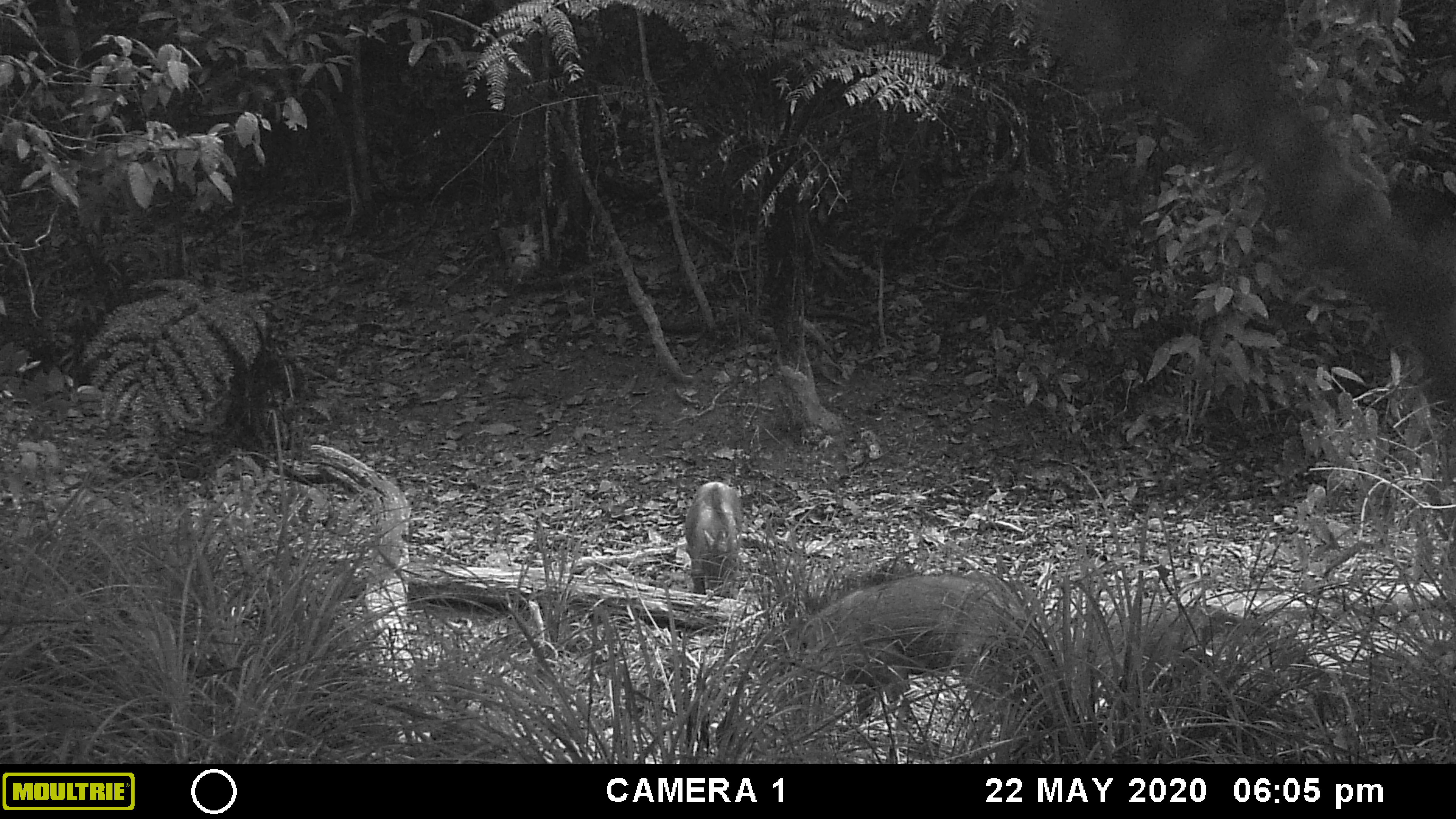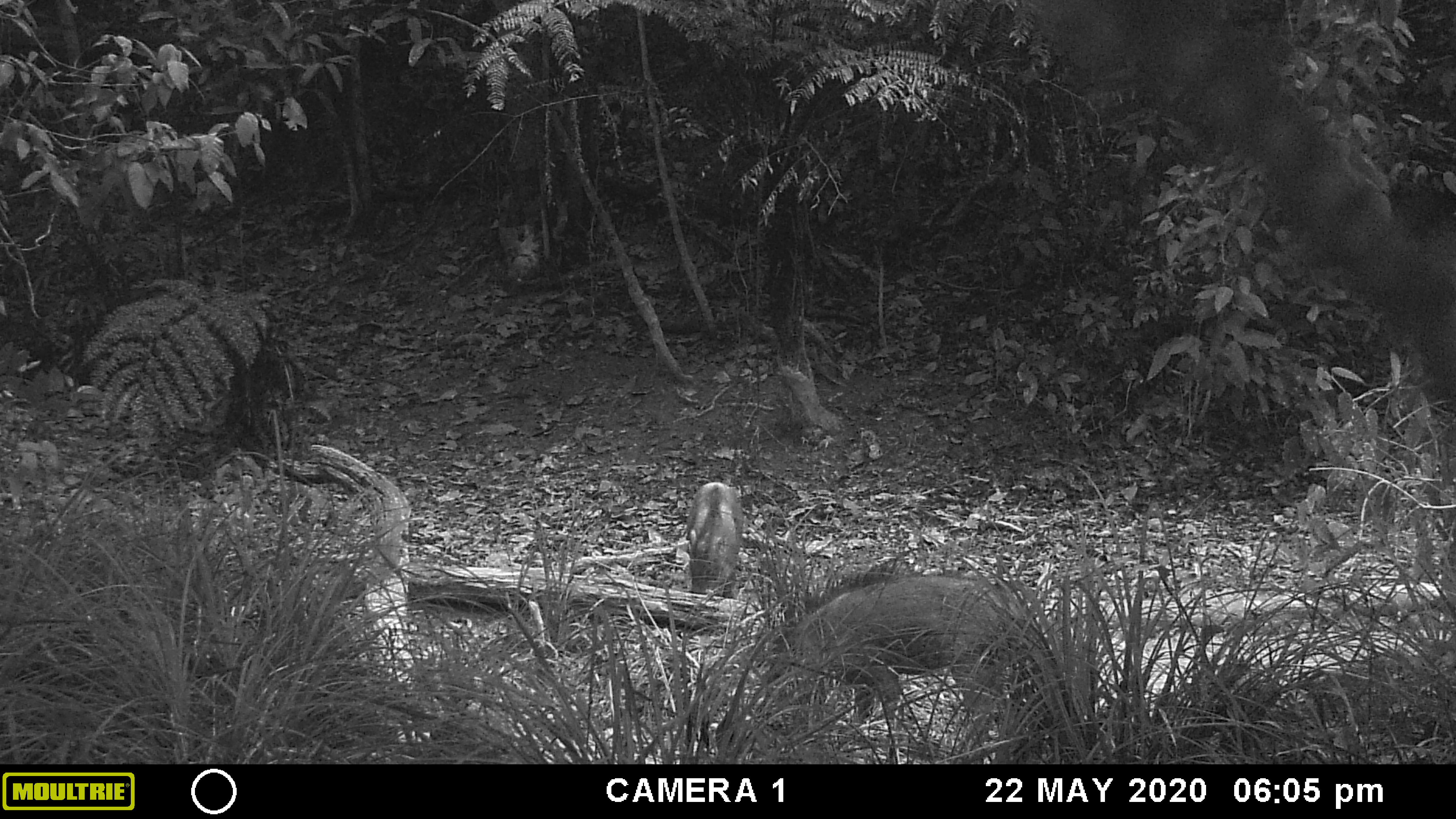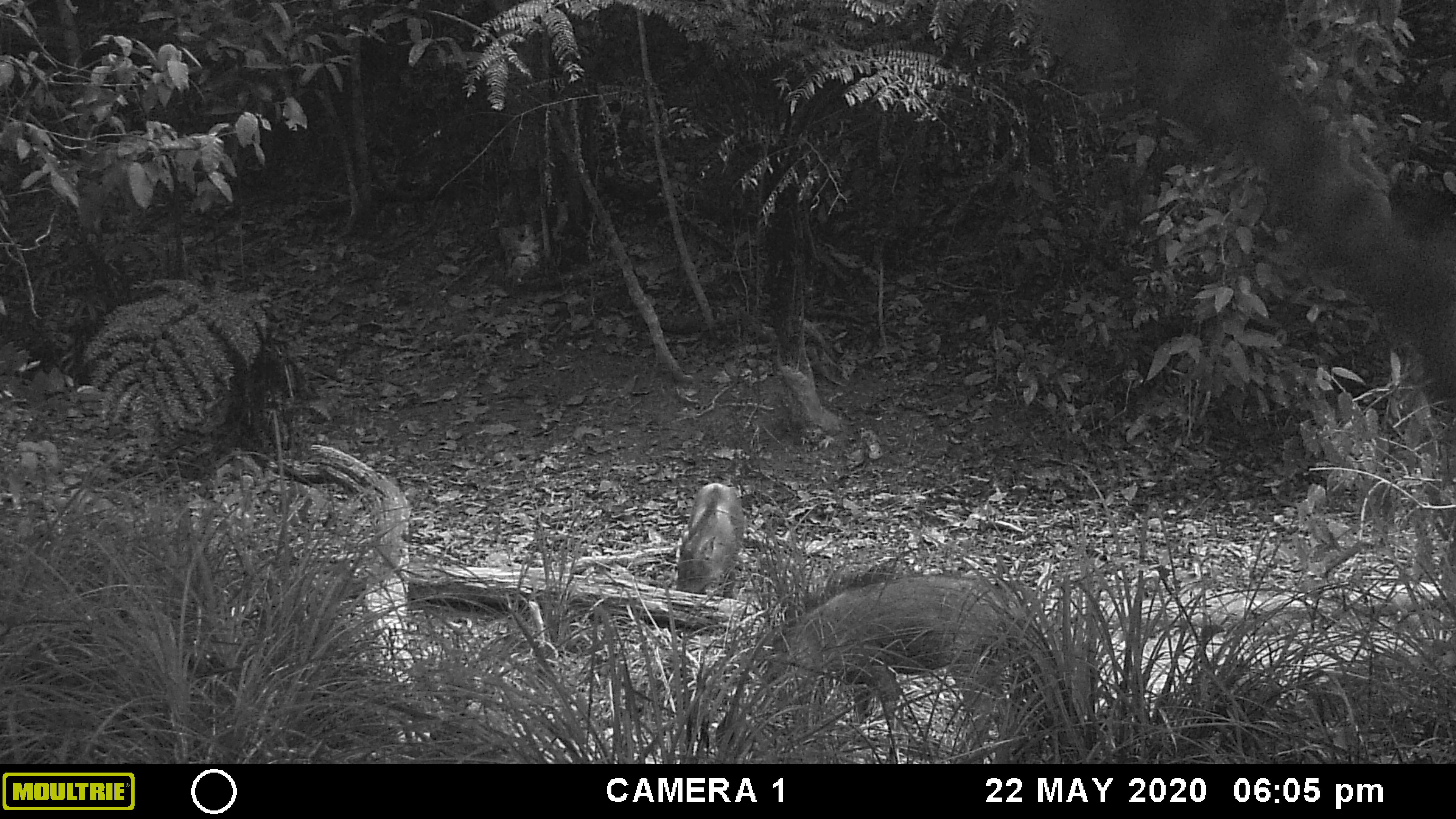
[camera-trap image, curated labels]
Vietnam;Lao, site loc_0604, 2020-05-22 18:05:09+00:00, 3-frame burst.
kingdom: Animalia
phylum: Chordata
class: Mammalia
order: Artiodactyla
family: Suidae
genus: Sus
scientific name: Sus scrofa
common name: eurasian wild pig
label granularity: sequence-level